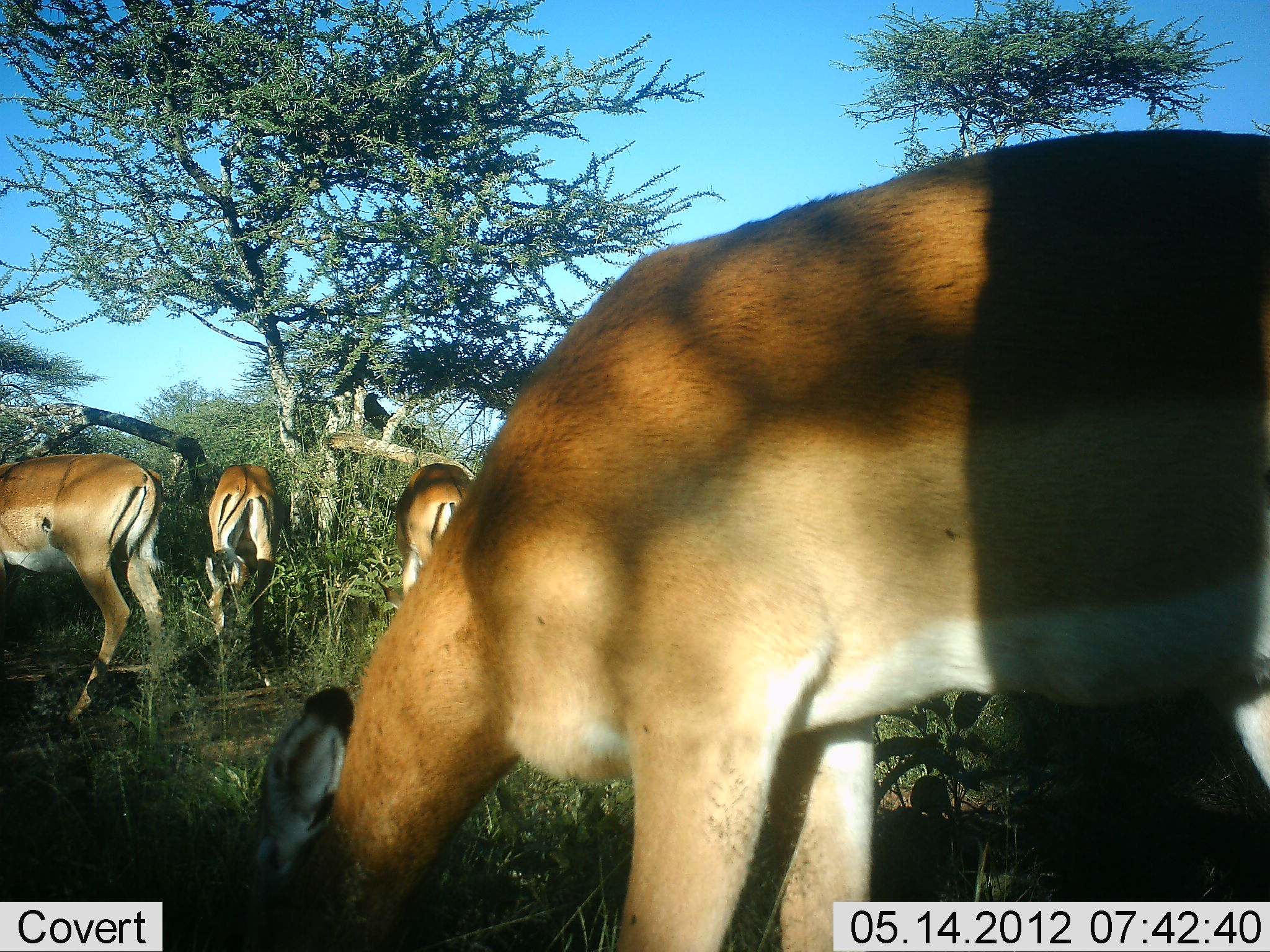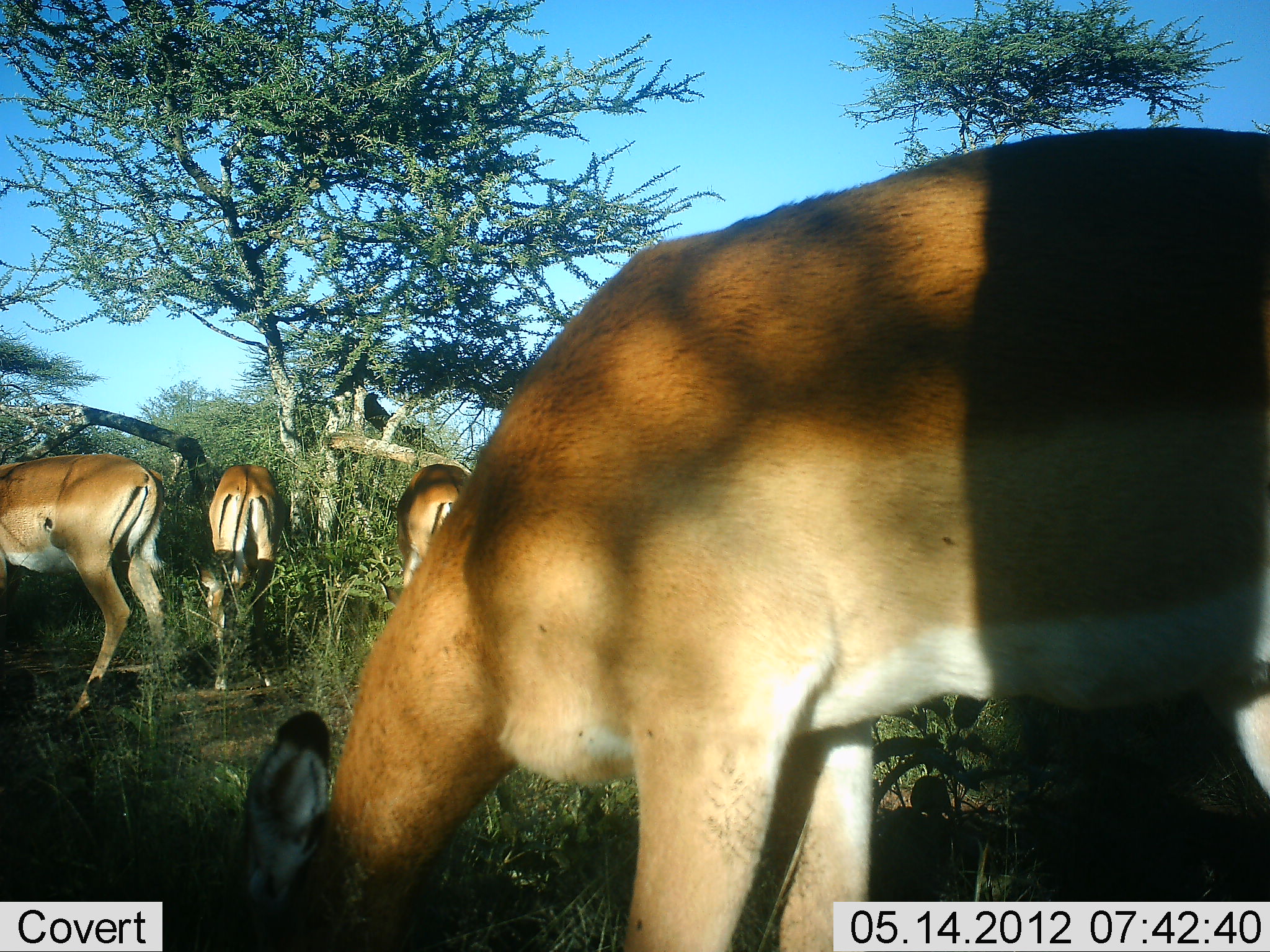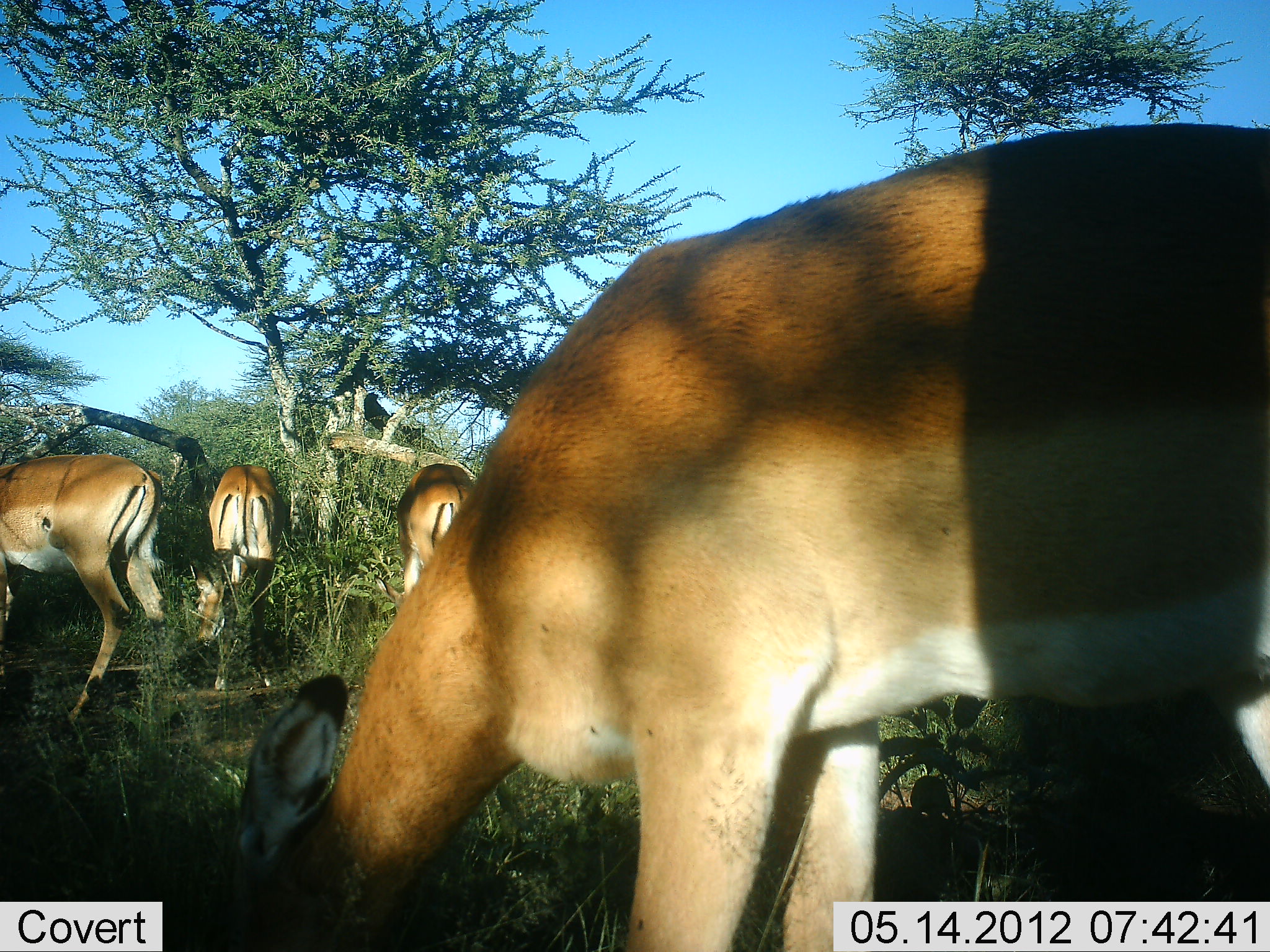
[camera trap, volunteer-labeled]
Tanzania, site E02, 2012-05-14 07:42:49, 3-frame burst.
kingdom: Animalia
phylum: Chordata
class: Mammalia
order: Artiodactyla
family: Bovidae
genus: Aepyceros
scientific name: Aepyceros melampus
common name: impala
Impala (Aepyceros melampus), count 4. Behavior (volunteer vote fractions): standing 20%, resting 0%, moving 0%, interacting 0%. Young present (vote fraction): 0%. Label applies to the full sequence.